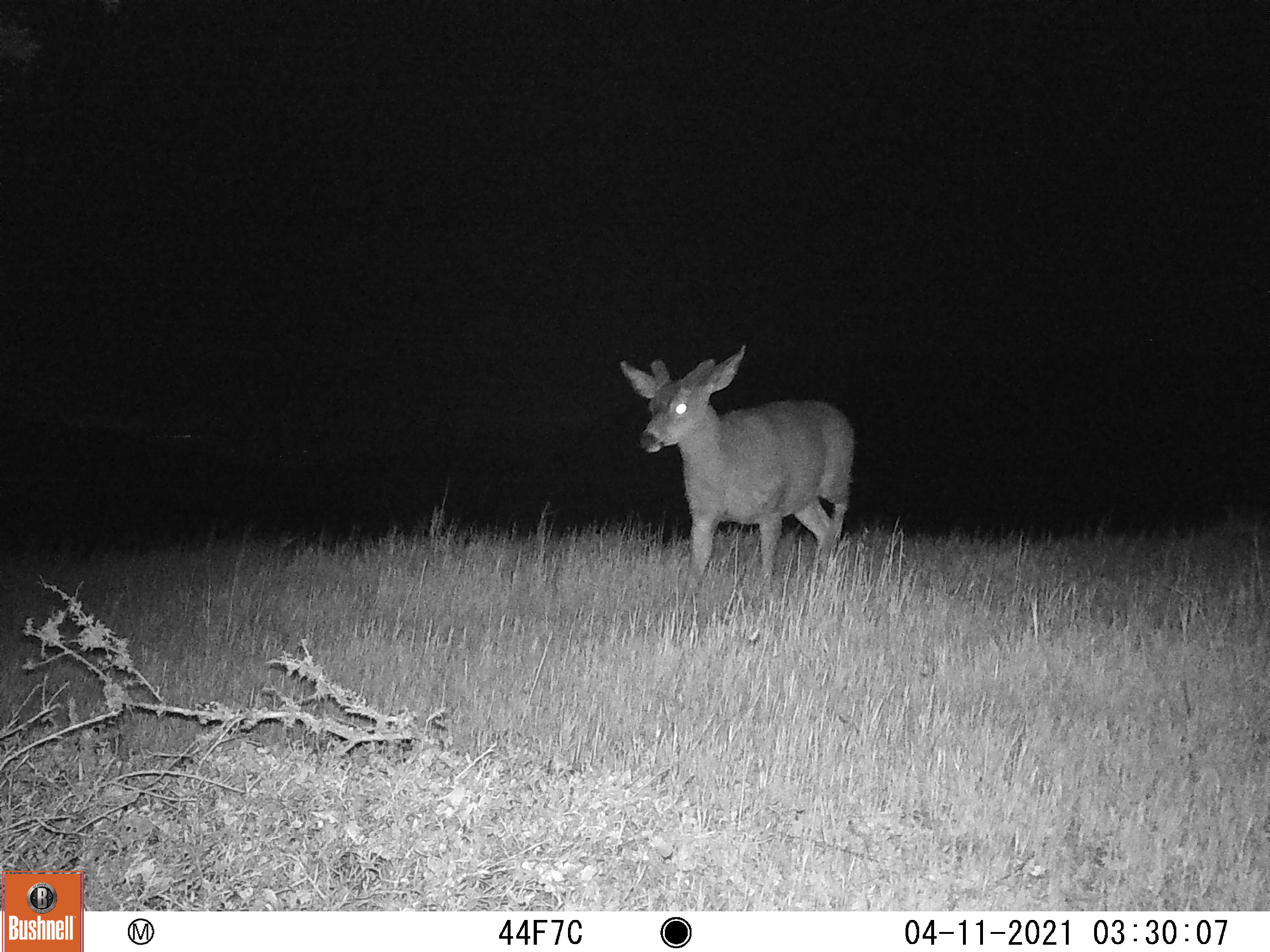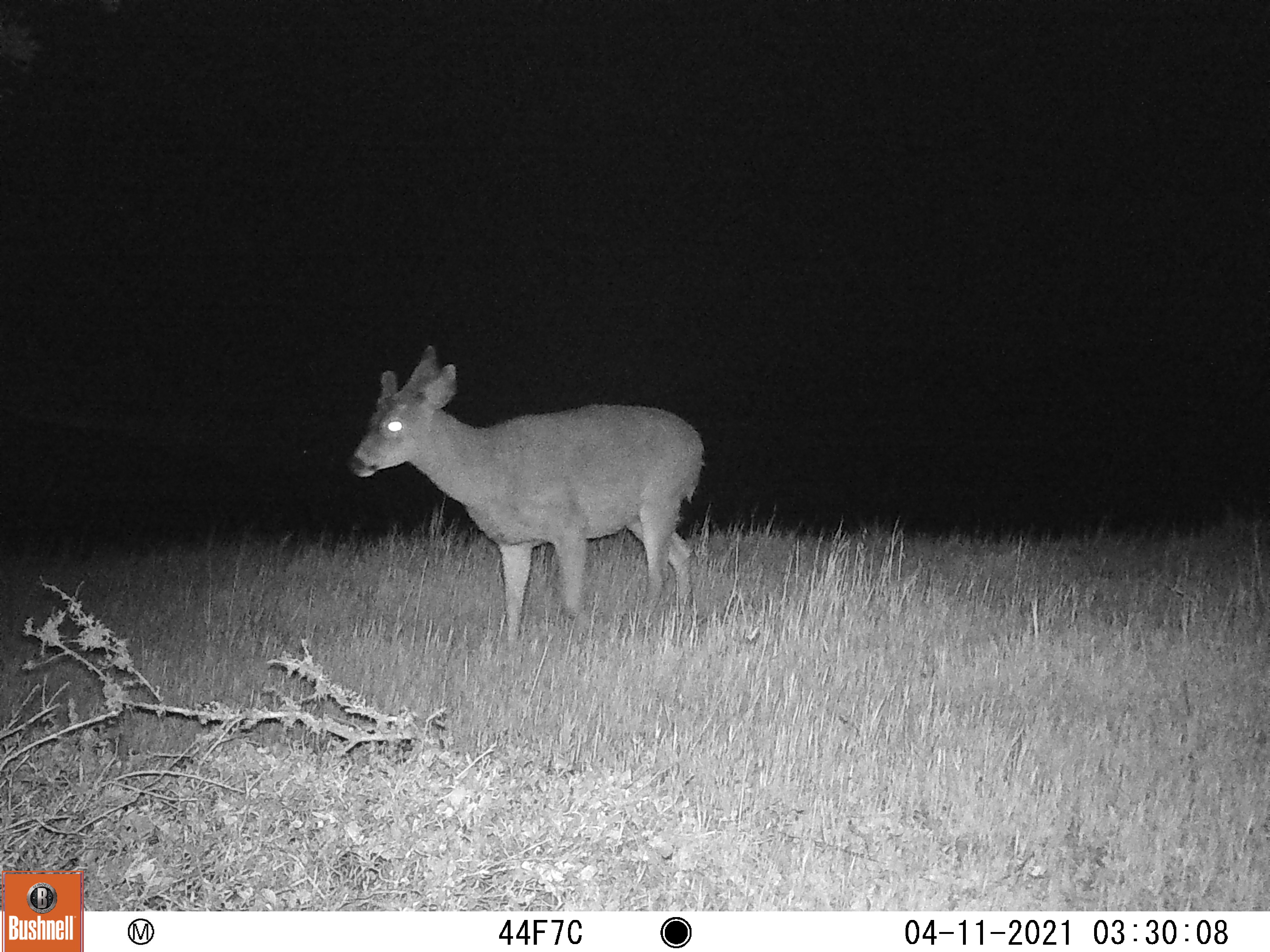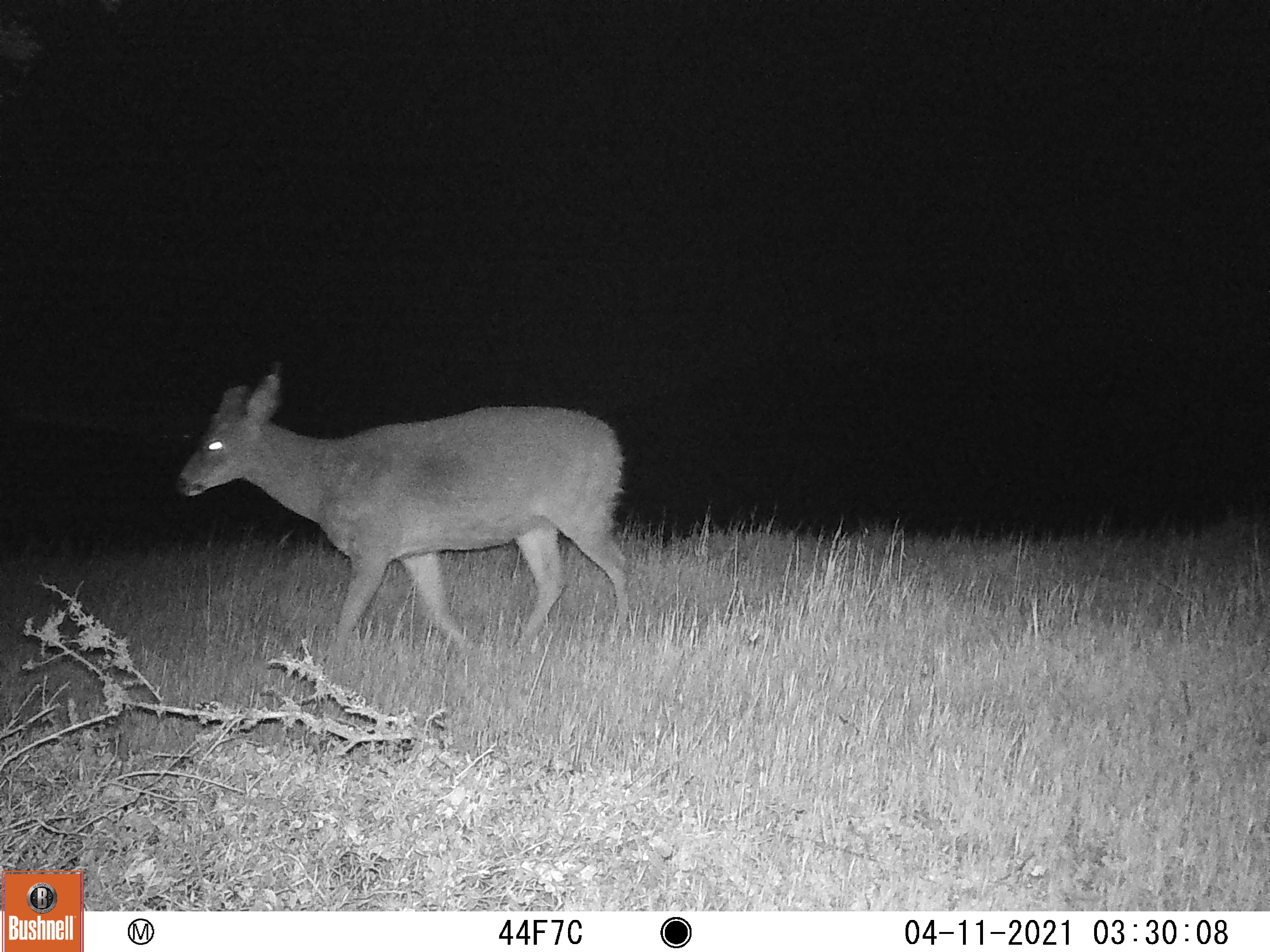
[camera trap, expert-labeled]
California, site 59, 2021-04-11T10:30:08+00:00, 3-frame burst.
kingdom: Animalia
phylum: Chordata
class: Mammalia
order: Artiodactyla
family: Cervidae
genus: Odocoileus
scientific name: Odocoileus hemionus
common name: mule deer